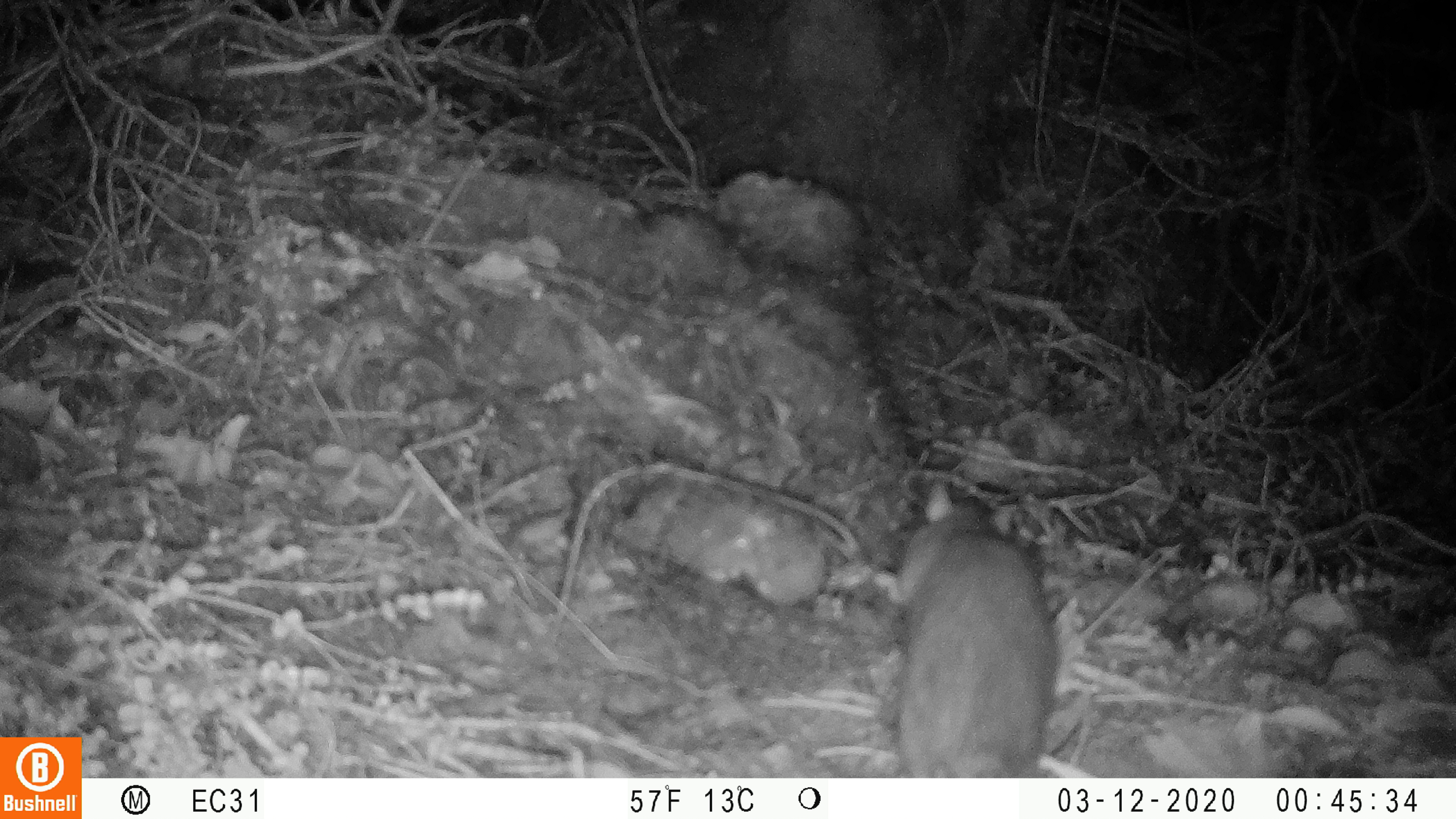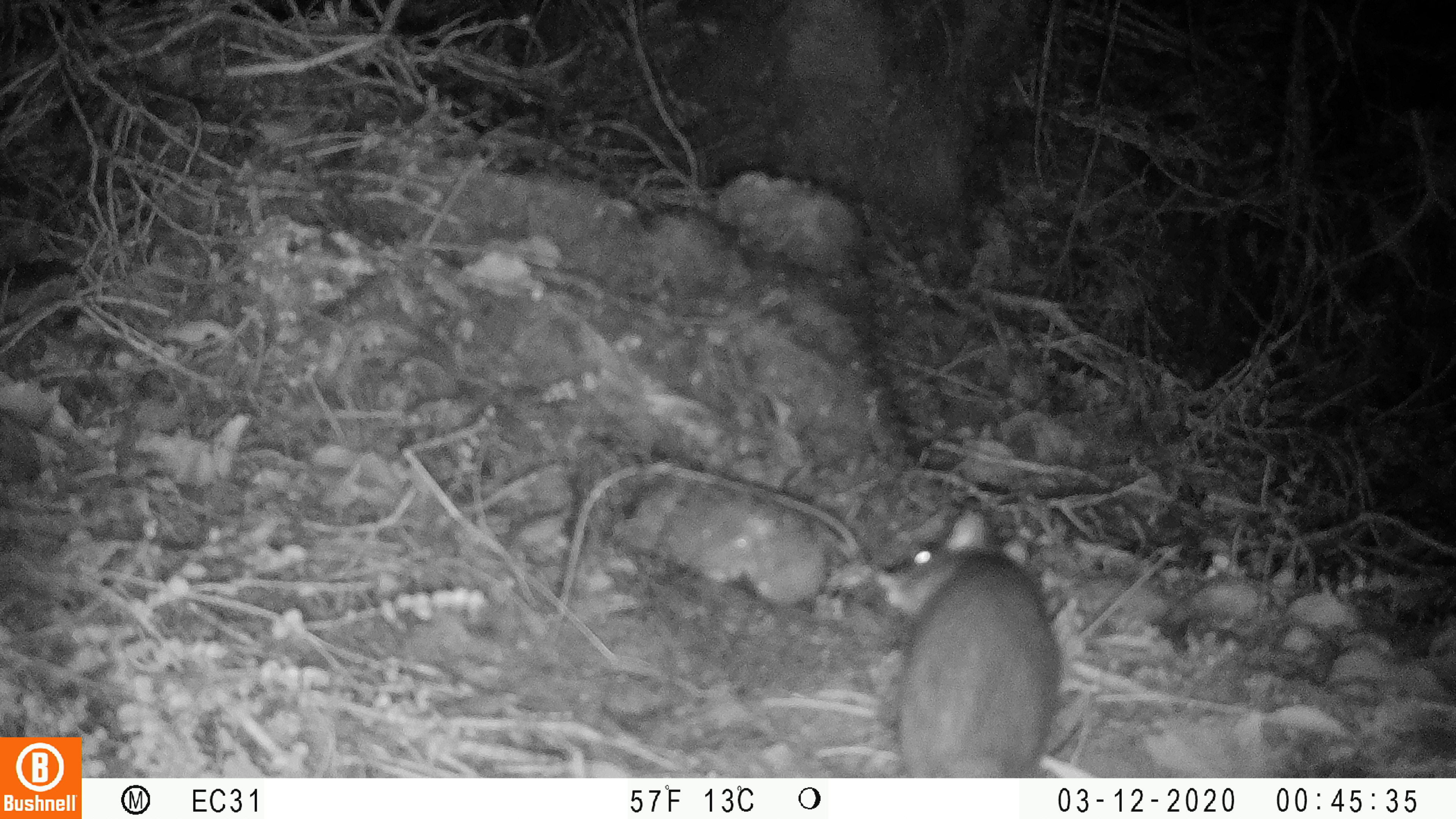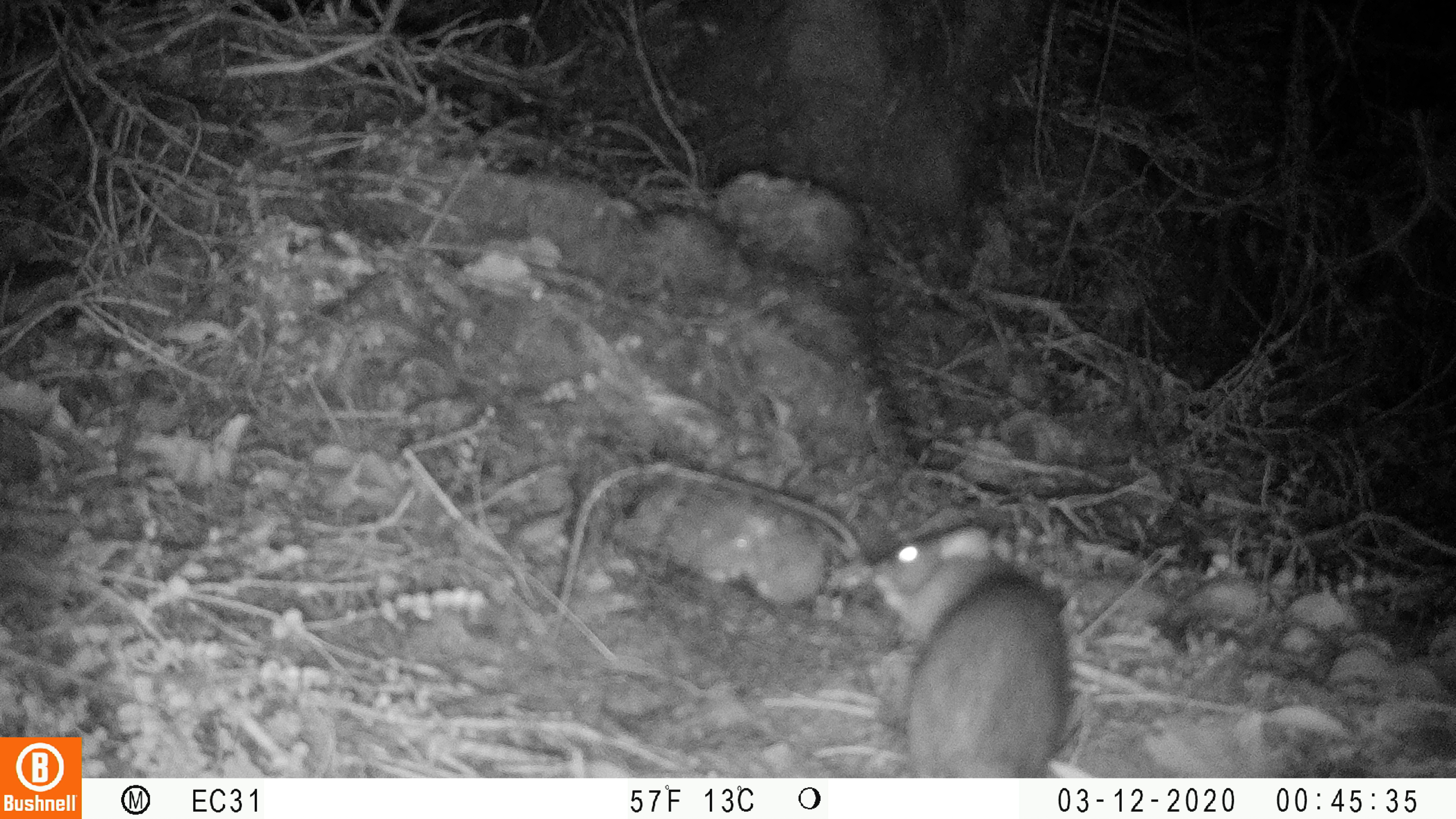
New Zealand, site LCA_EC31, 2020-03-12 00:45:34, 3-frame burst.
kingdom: Animalia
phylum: Chordata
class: Mammalia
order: Rodentia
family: Muridae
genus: Rattus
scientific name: Rattus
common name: rat